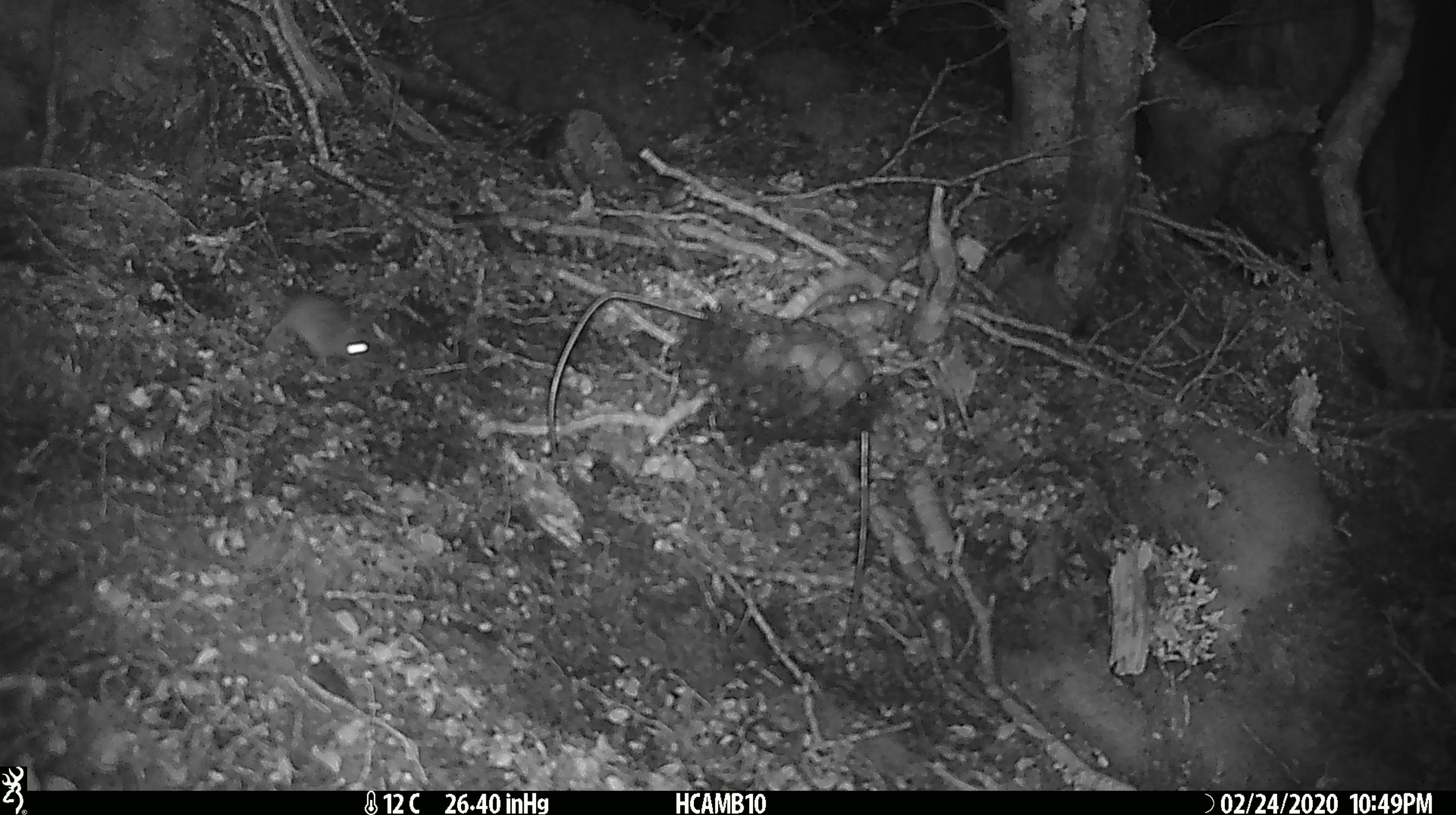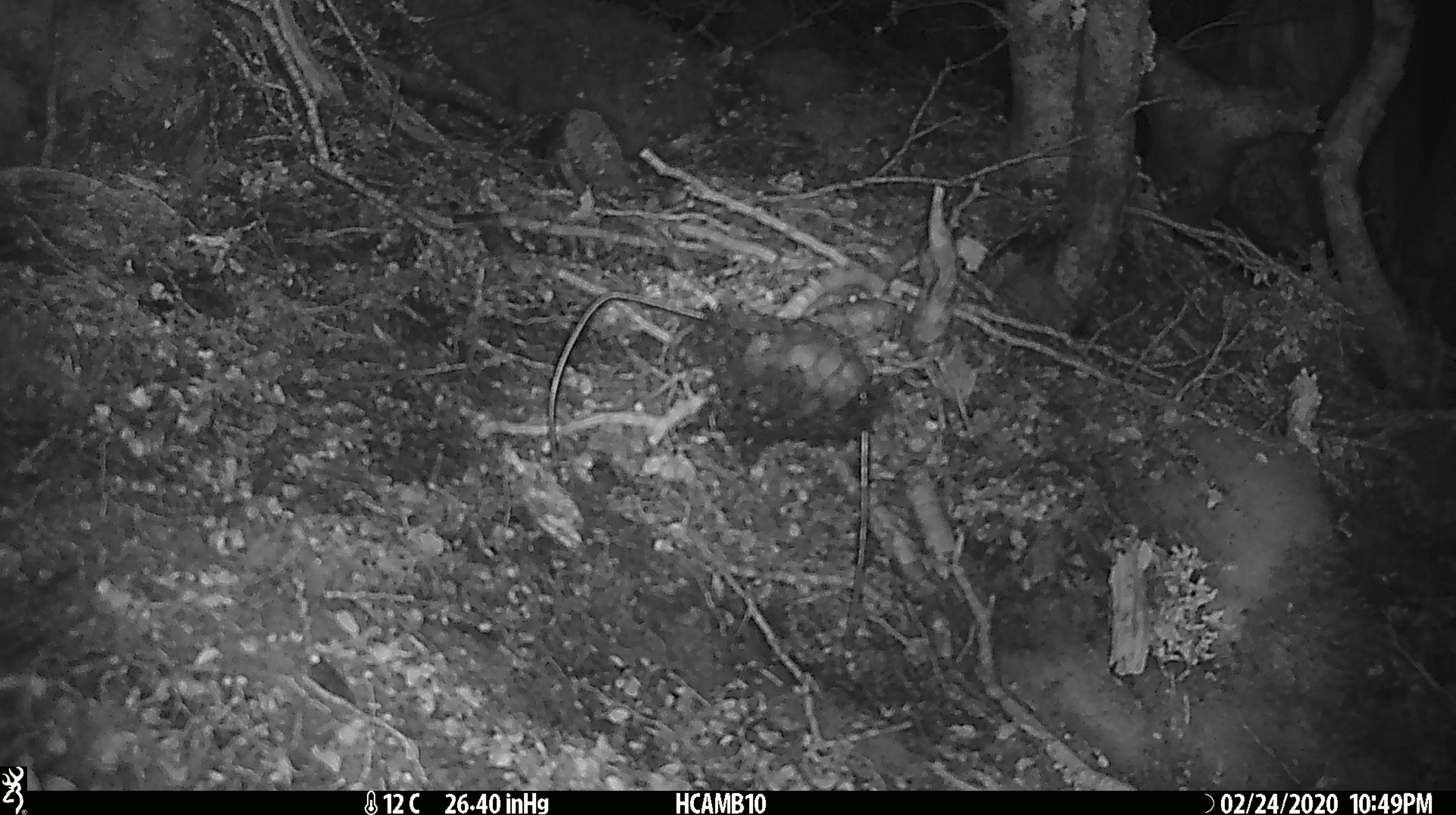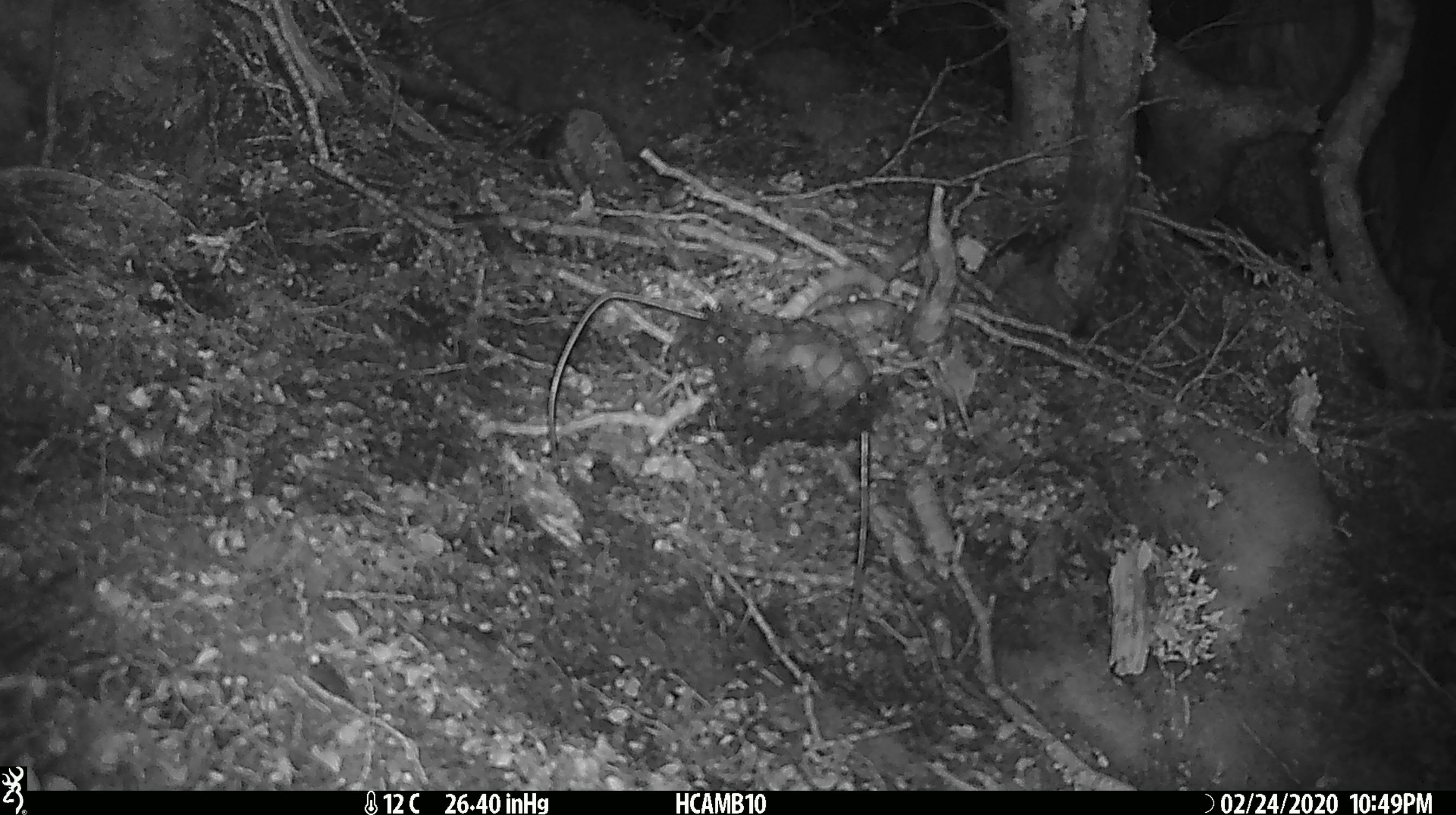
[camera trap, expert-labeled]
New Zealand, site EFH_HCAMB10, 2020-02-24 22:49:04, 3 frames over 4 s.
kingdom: Animalia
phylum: Chordata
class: Mammalia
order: Rodentia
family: Muridae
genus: Mus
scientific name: Mus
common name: mouse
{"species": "mouse (Mus)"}